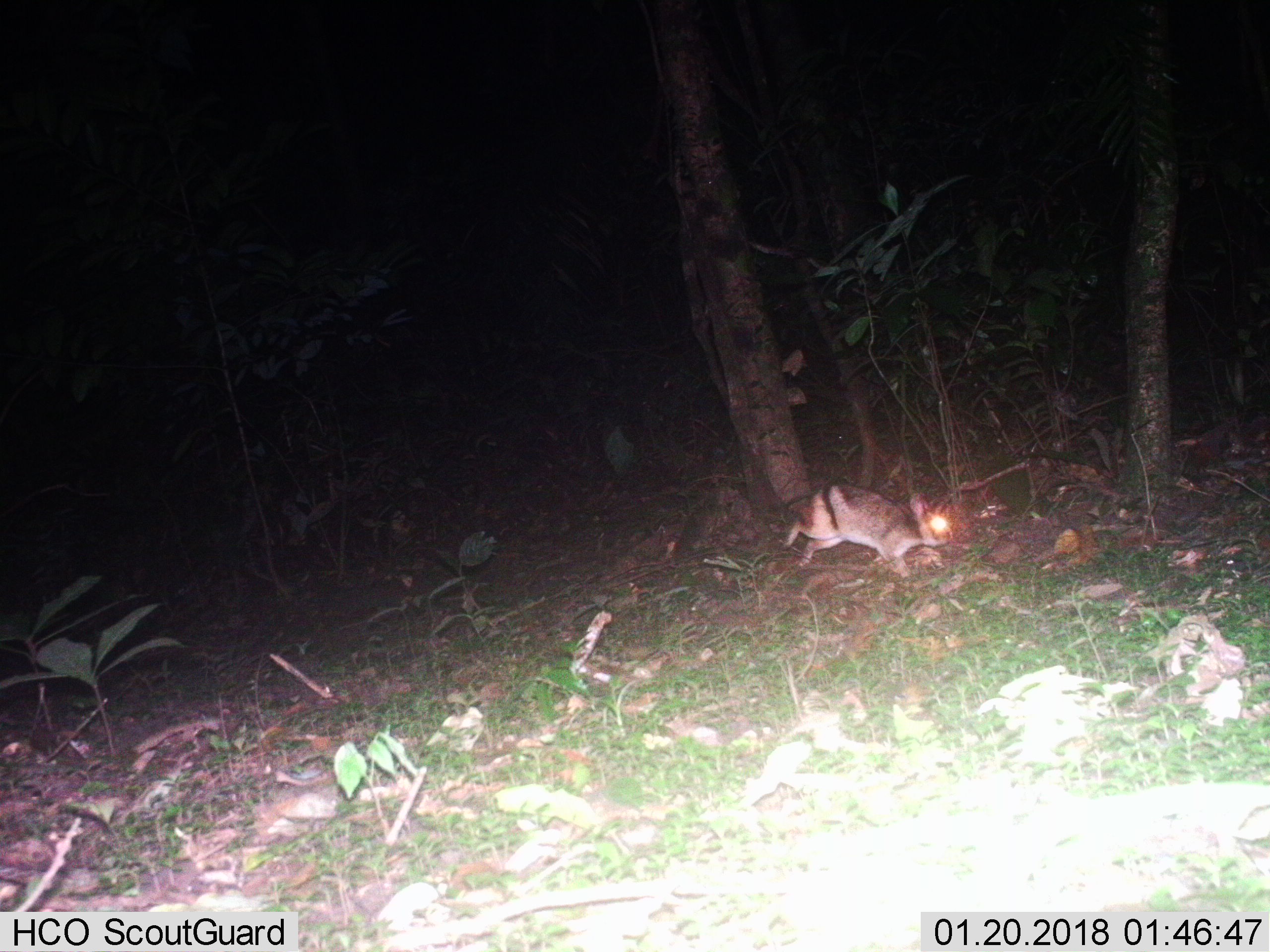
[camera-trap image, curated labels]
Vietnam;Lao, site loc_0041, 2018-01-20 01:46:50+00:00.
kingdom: Animalia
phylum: Chordata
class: Mammalia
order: Lagomorpha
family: Leporidae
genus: Nesolagus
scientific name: Nesolagus timminsi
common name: annamite striped rabbit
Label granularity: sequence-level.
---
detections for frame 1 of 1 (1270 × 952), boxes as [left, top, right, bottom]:
annamite striped rabbit: [779, 482, 953, 578]